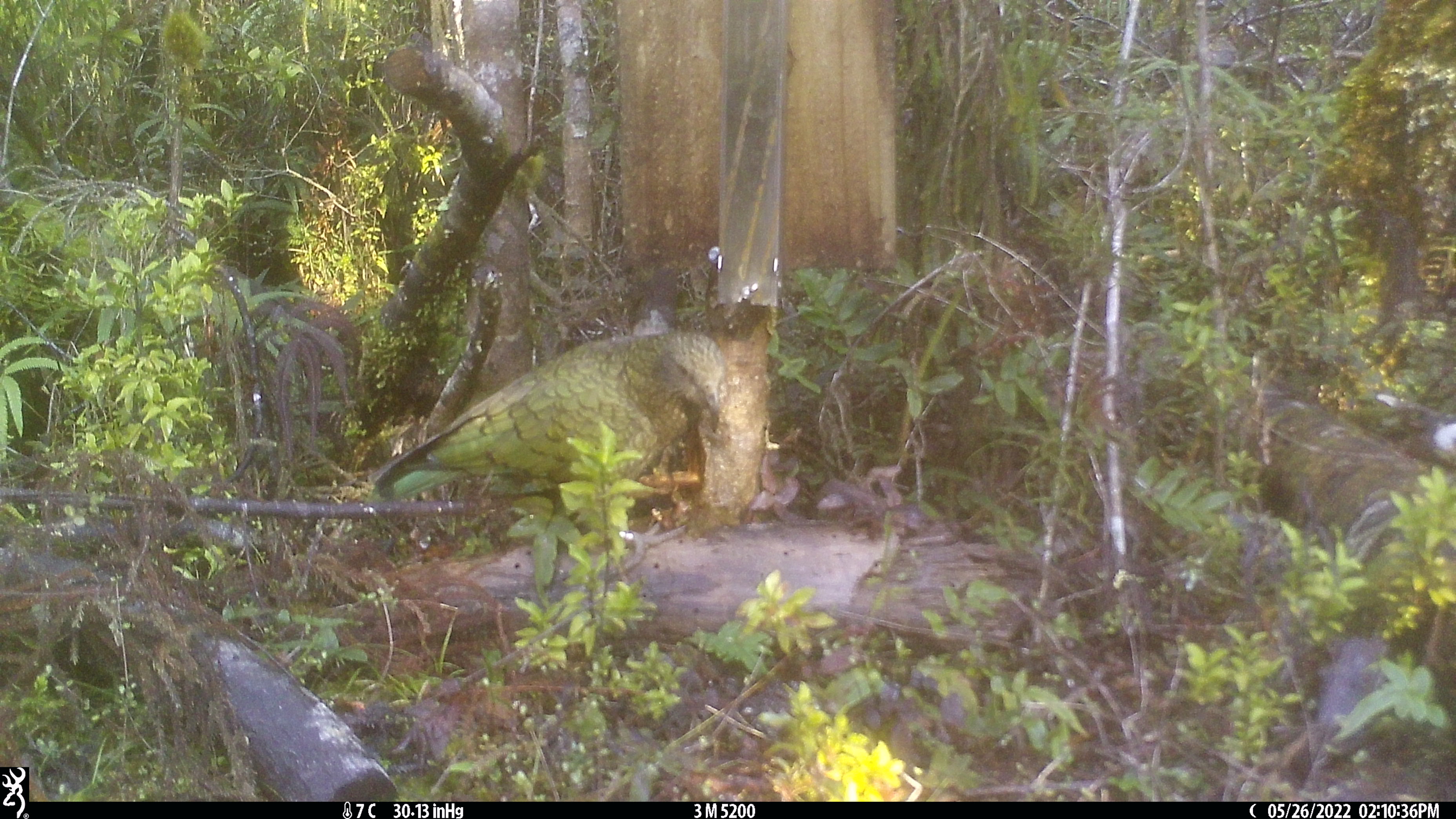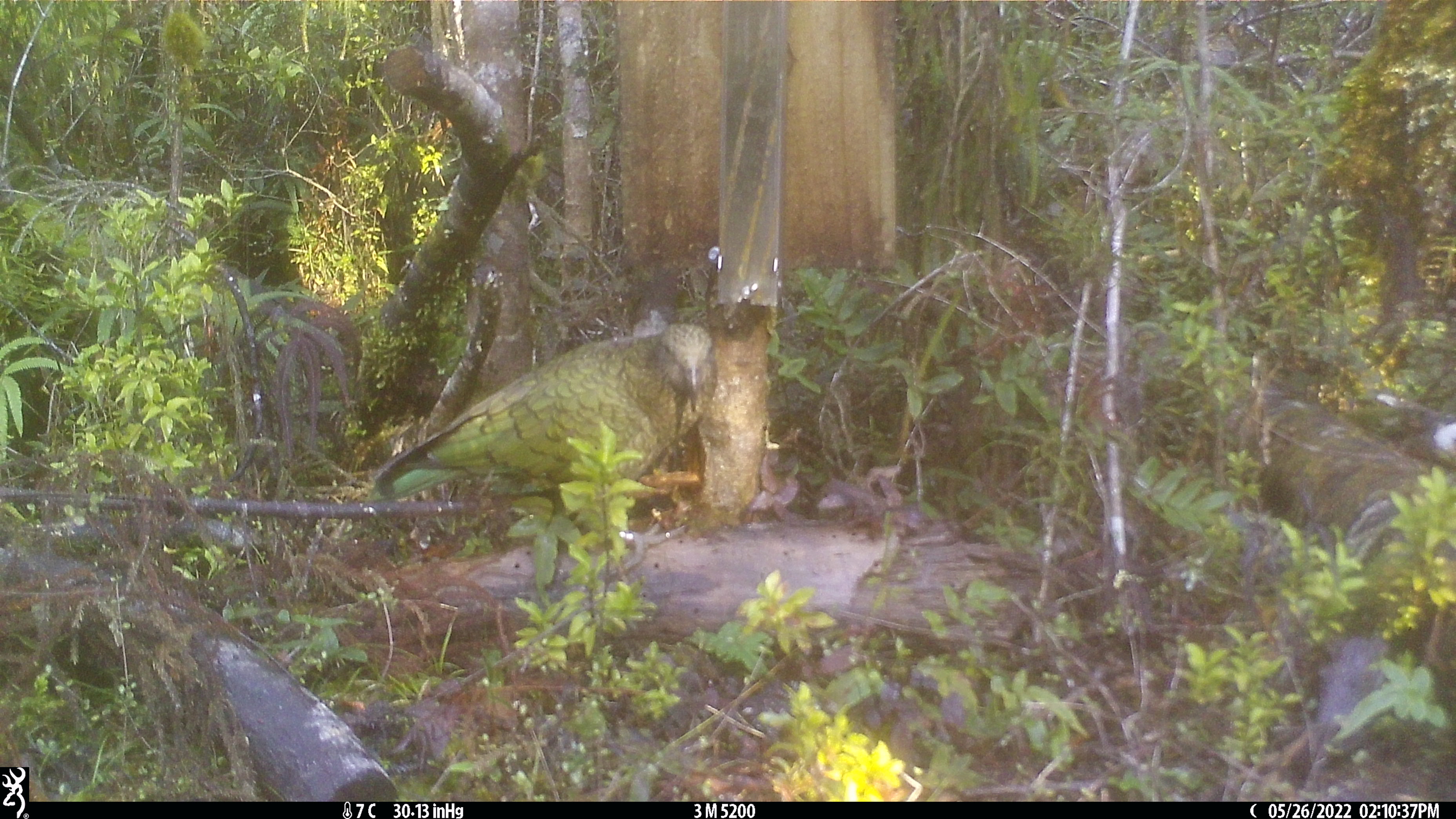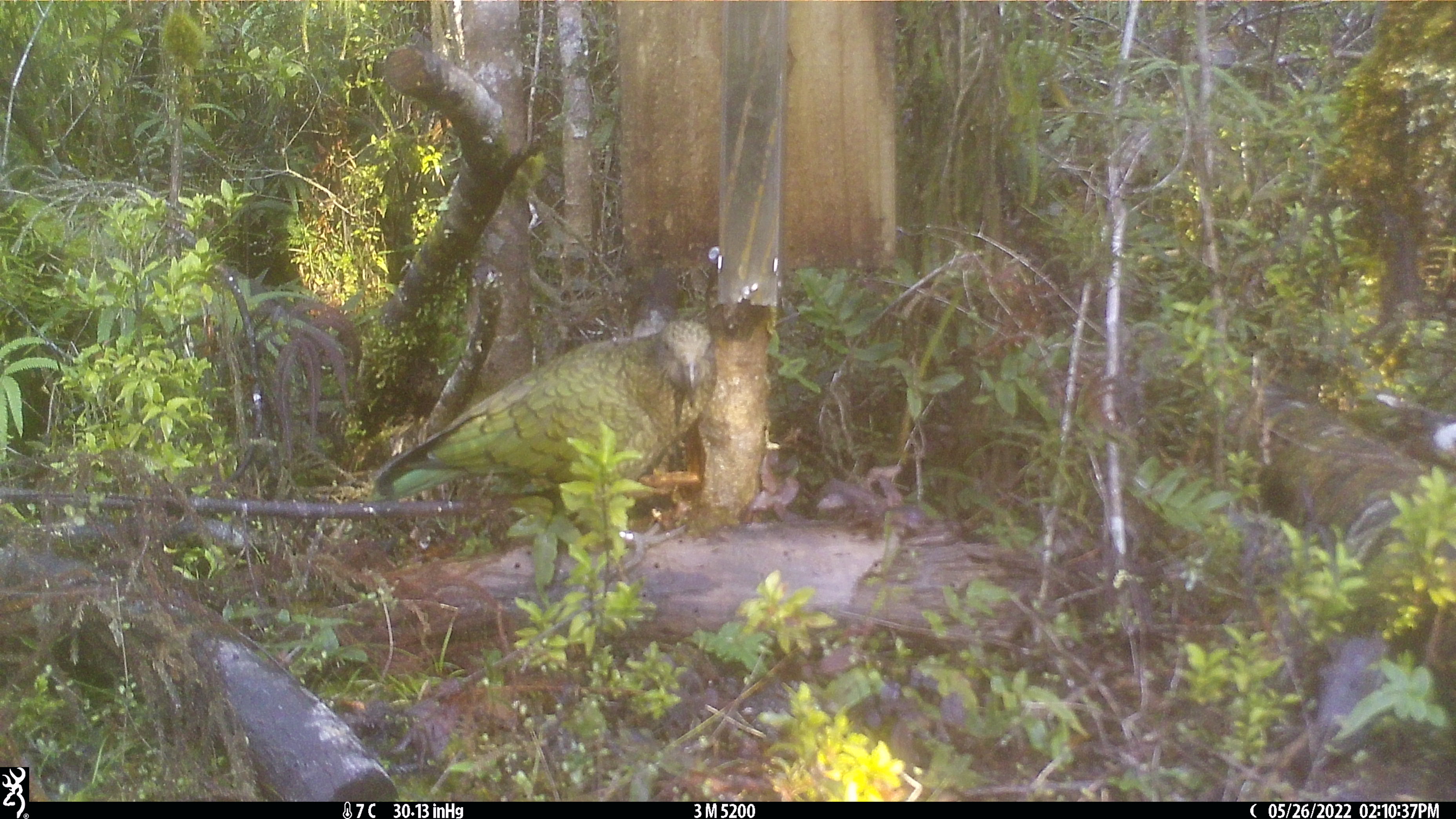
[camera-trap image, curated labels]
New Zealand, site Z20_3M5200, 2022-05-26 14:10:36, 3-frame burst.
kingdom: Animalia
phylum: Chordata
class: Aves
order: Psittaciformes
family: Strigopidae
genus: Nestor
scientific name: Nestor notabilis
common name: kea